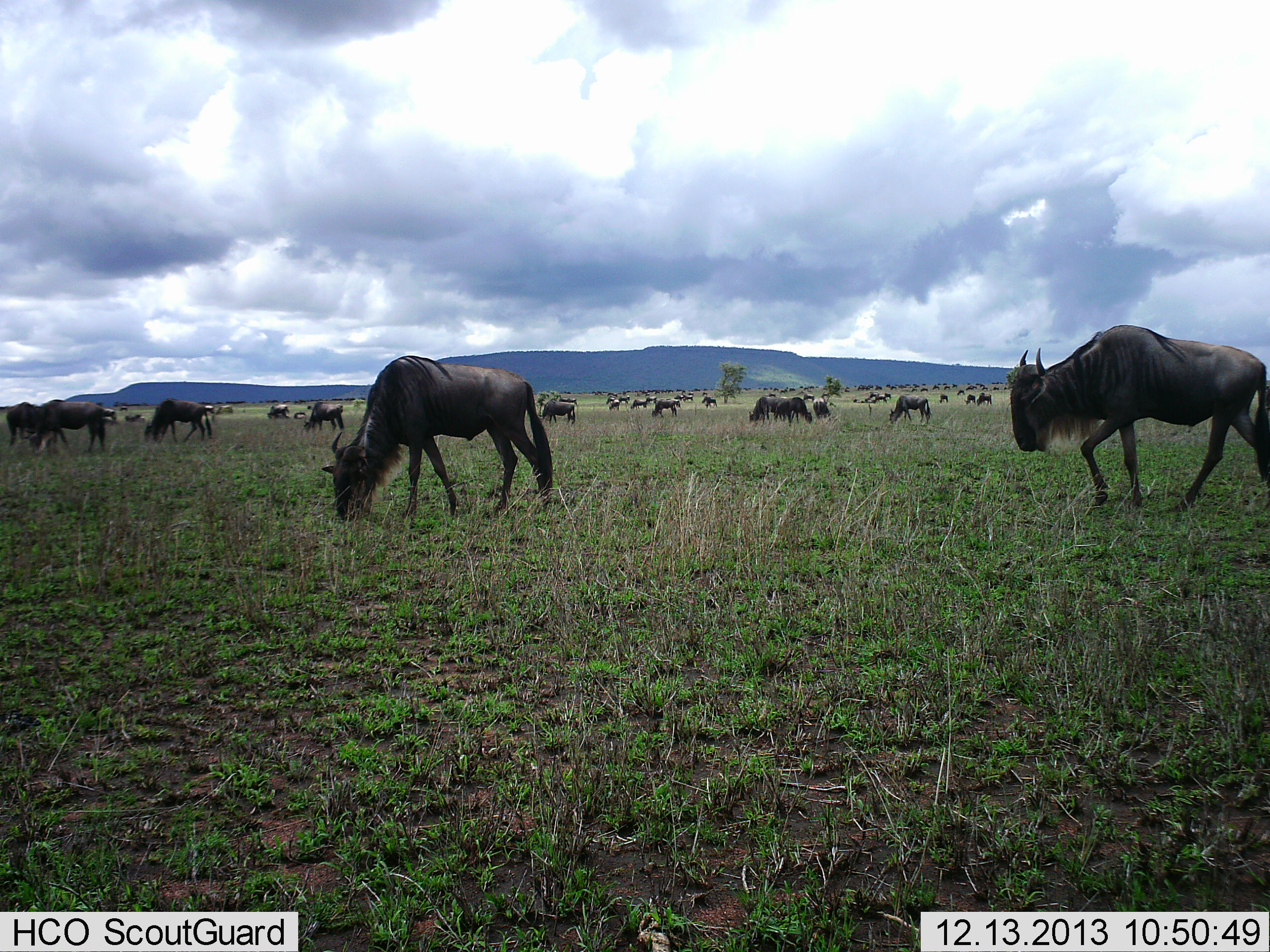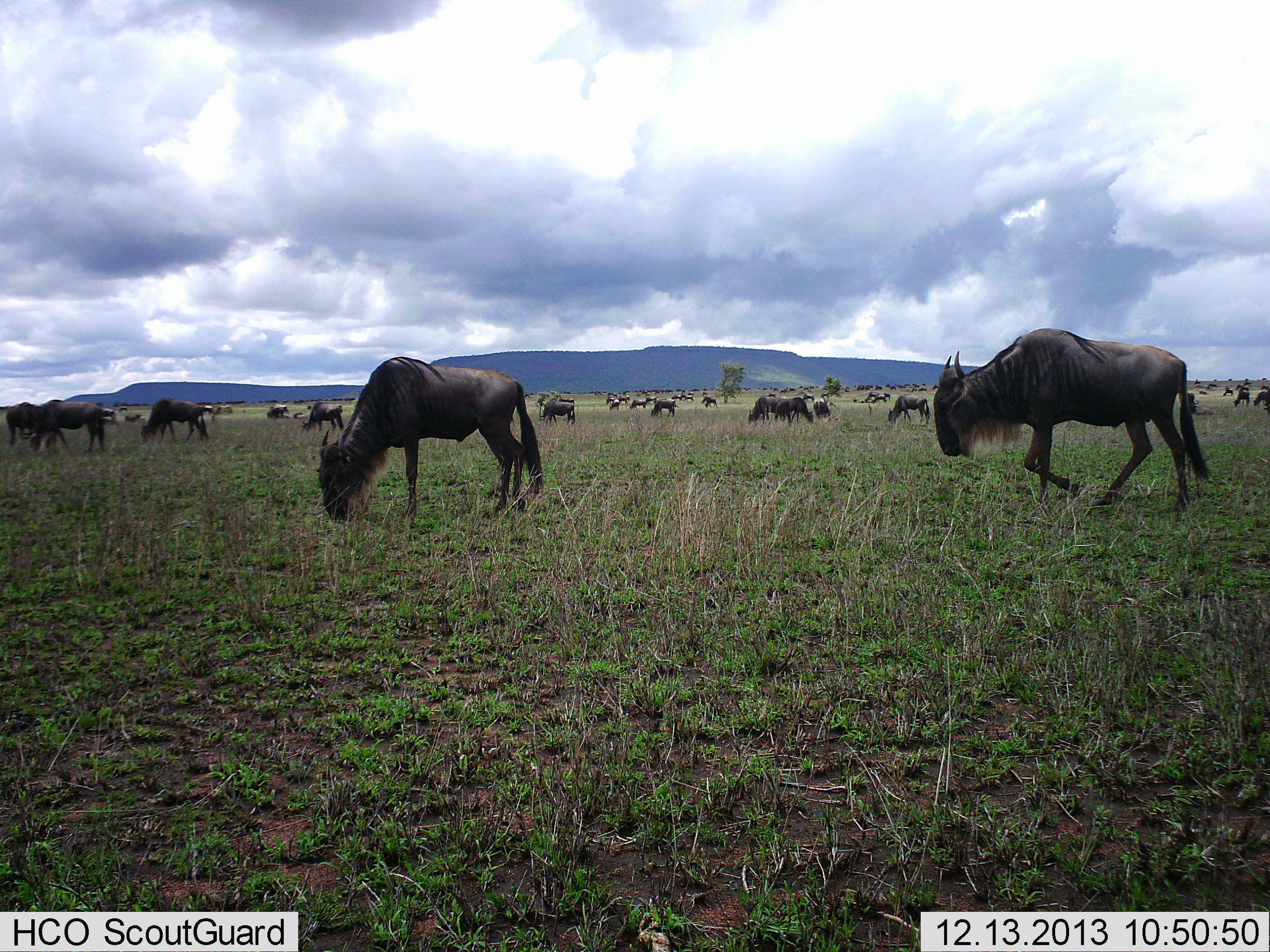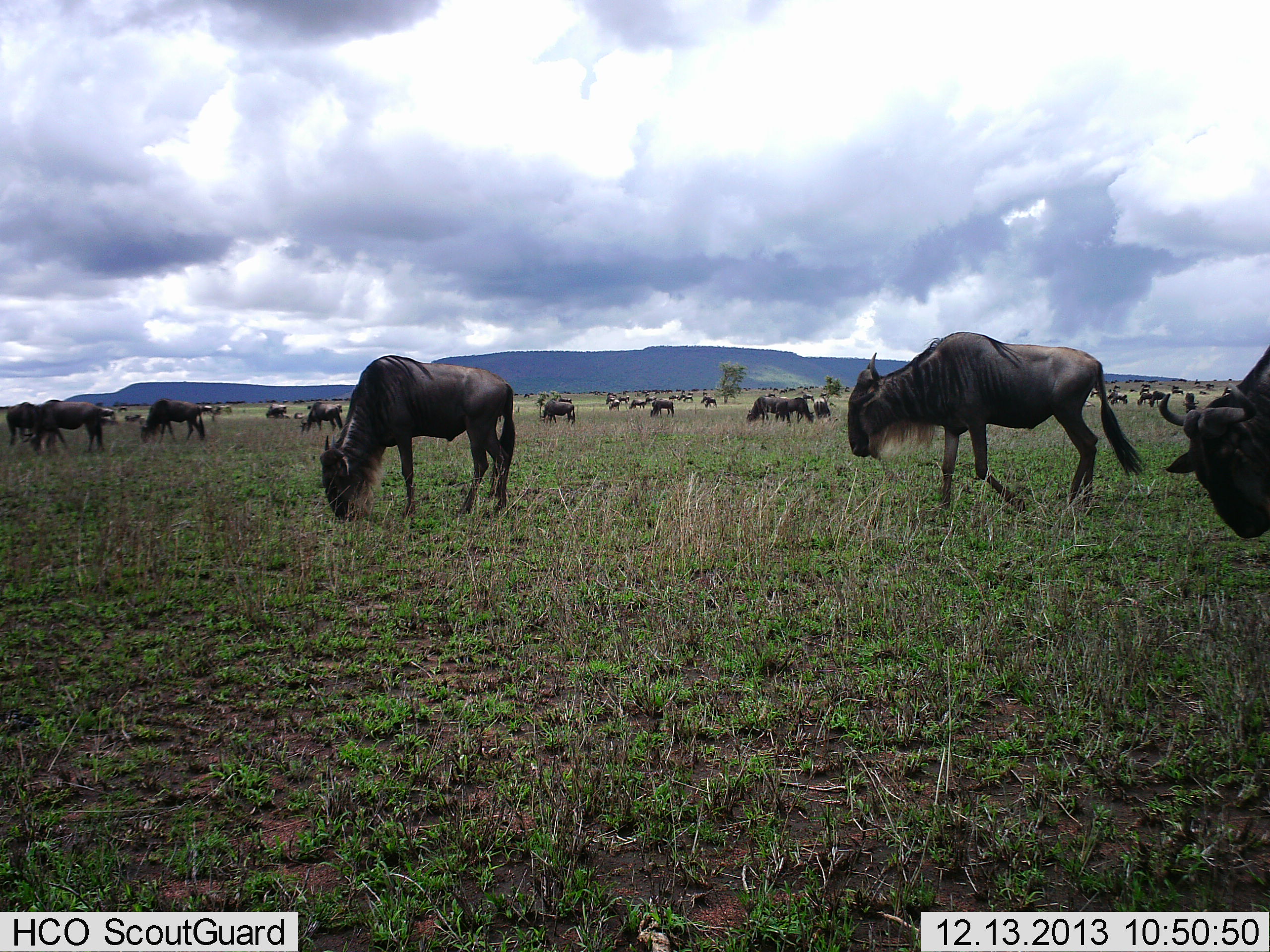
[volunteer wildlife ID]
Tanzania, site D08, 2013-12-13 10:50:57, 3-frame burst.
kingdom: Animalia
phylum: Chordata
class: Mammalia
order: Artiodactyla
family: Bovidae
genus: Connochaetes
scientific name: Connochaetes taurinus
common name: blue wildebeest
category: wildebeest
Wildebeest (blue wildebeest) (Connochaetes taurinus), count 11-50. Behavior (volunteer vote fractions): standing 45%, resting 0%, moving 91%, interacting 0%. Young present (vote fraction): 9%. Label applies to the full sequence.